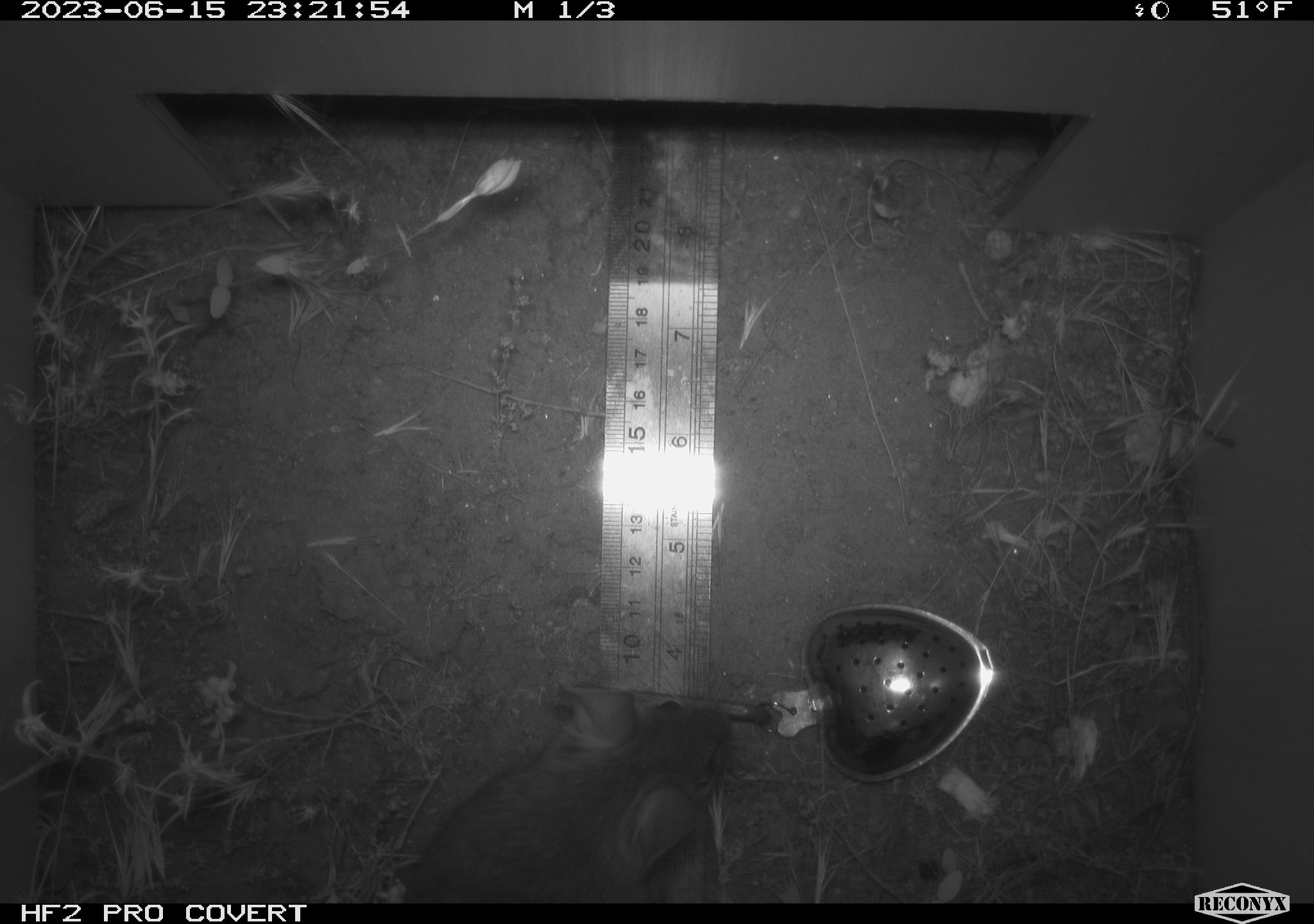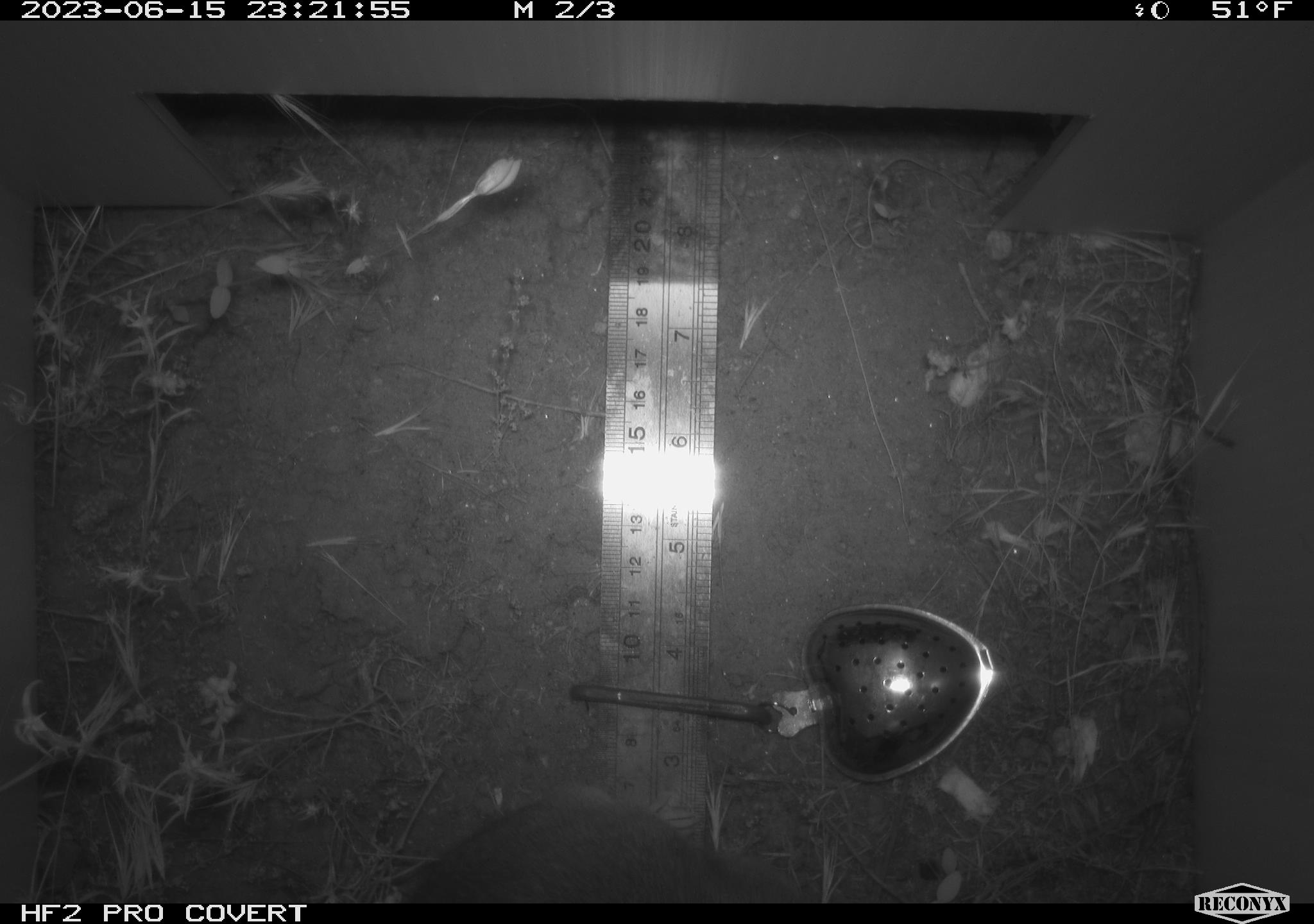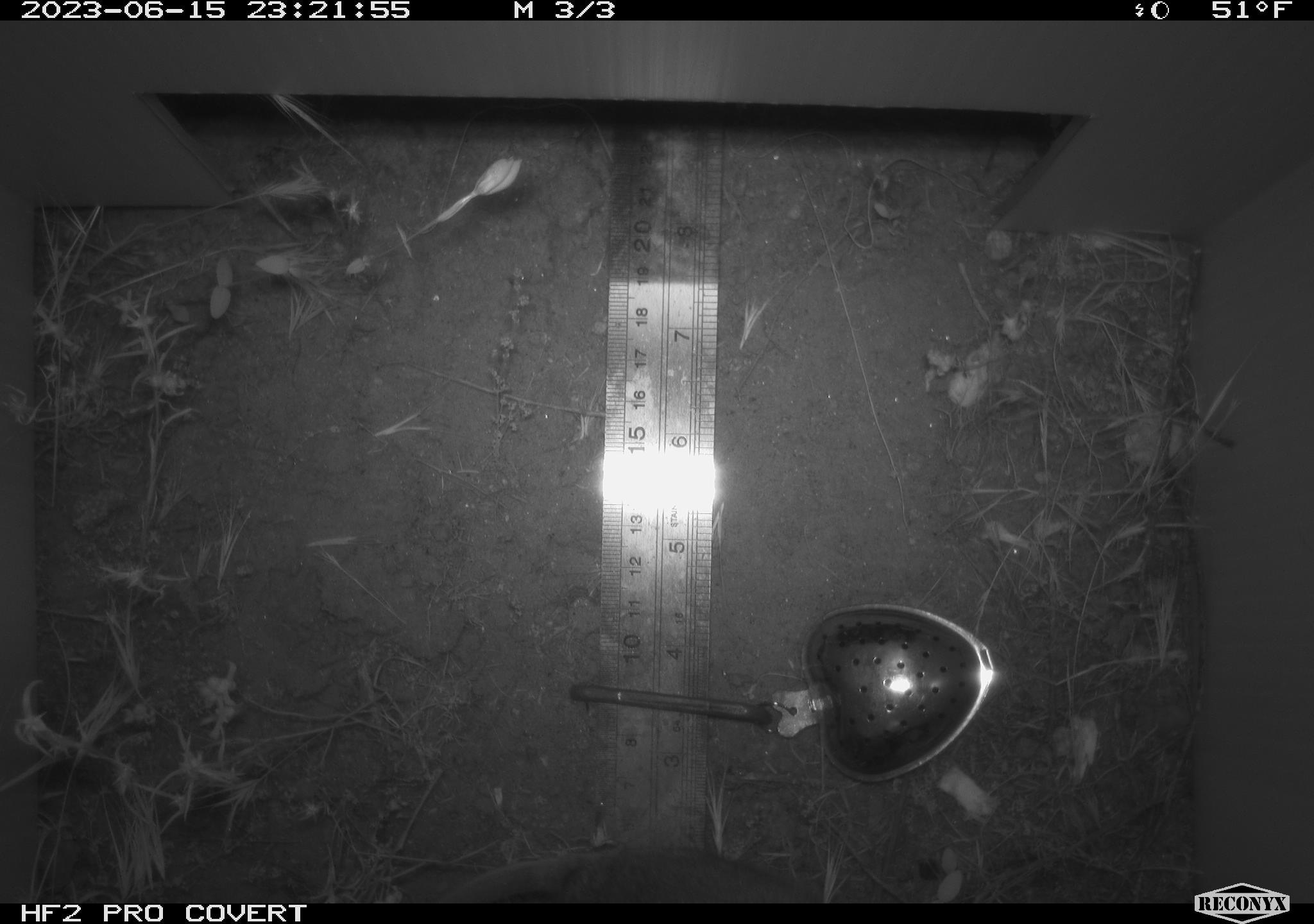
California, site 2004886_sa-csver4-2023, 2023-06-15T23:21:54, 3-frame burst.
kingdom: Animalia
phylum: Chordata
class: Mammalia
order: Rodentia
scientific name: Rodentia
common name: mouse species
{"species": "mouse species (Rodentia)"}